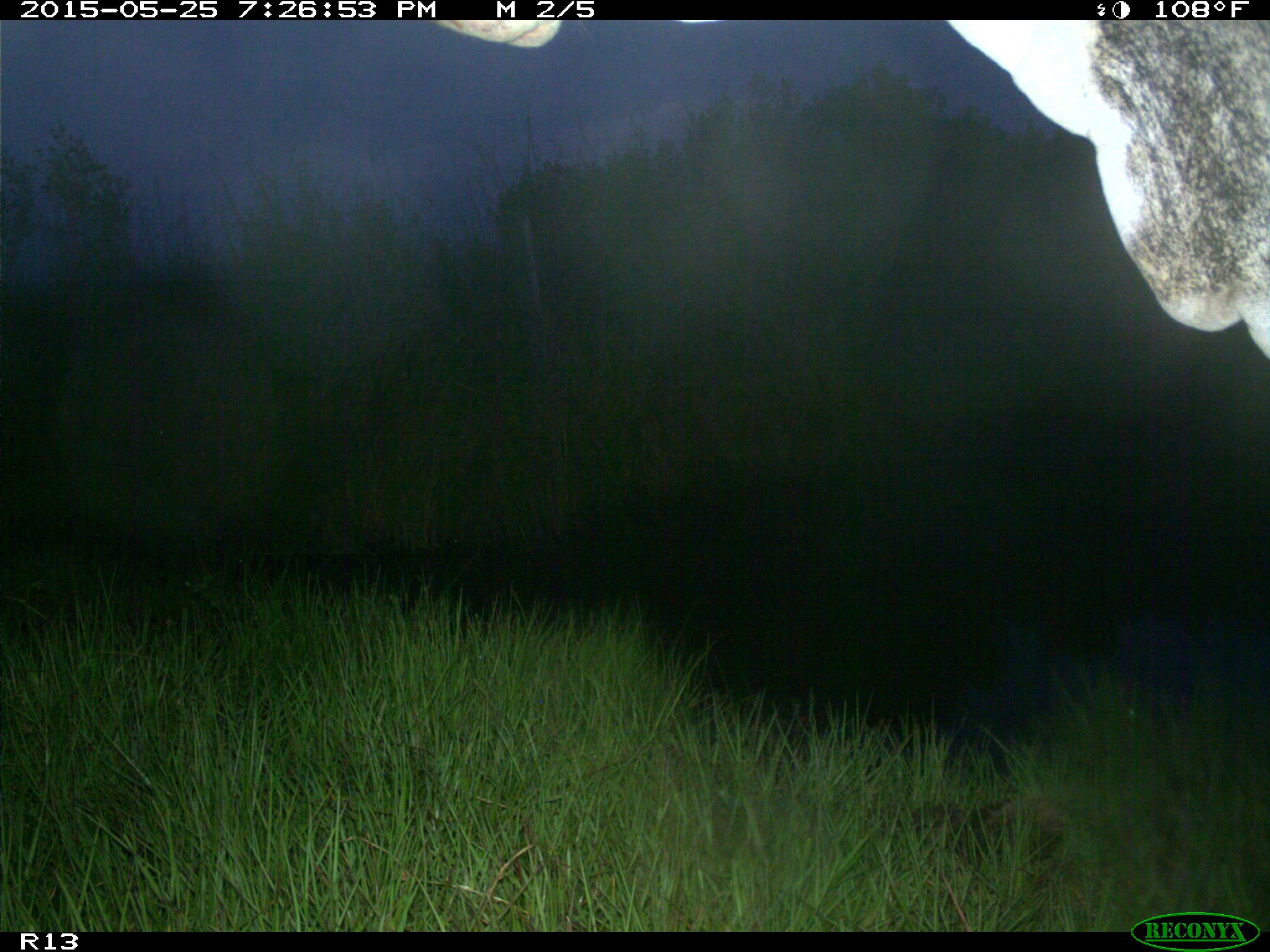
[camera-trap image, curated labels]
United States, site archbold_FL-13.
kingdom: Animalia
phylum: Chordata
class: Mammalia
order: Artiodactyla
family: Bovidae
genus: Bos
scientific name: Bos taurus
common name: domestic cow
Bos taurus (domestic cow).